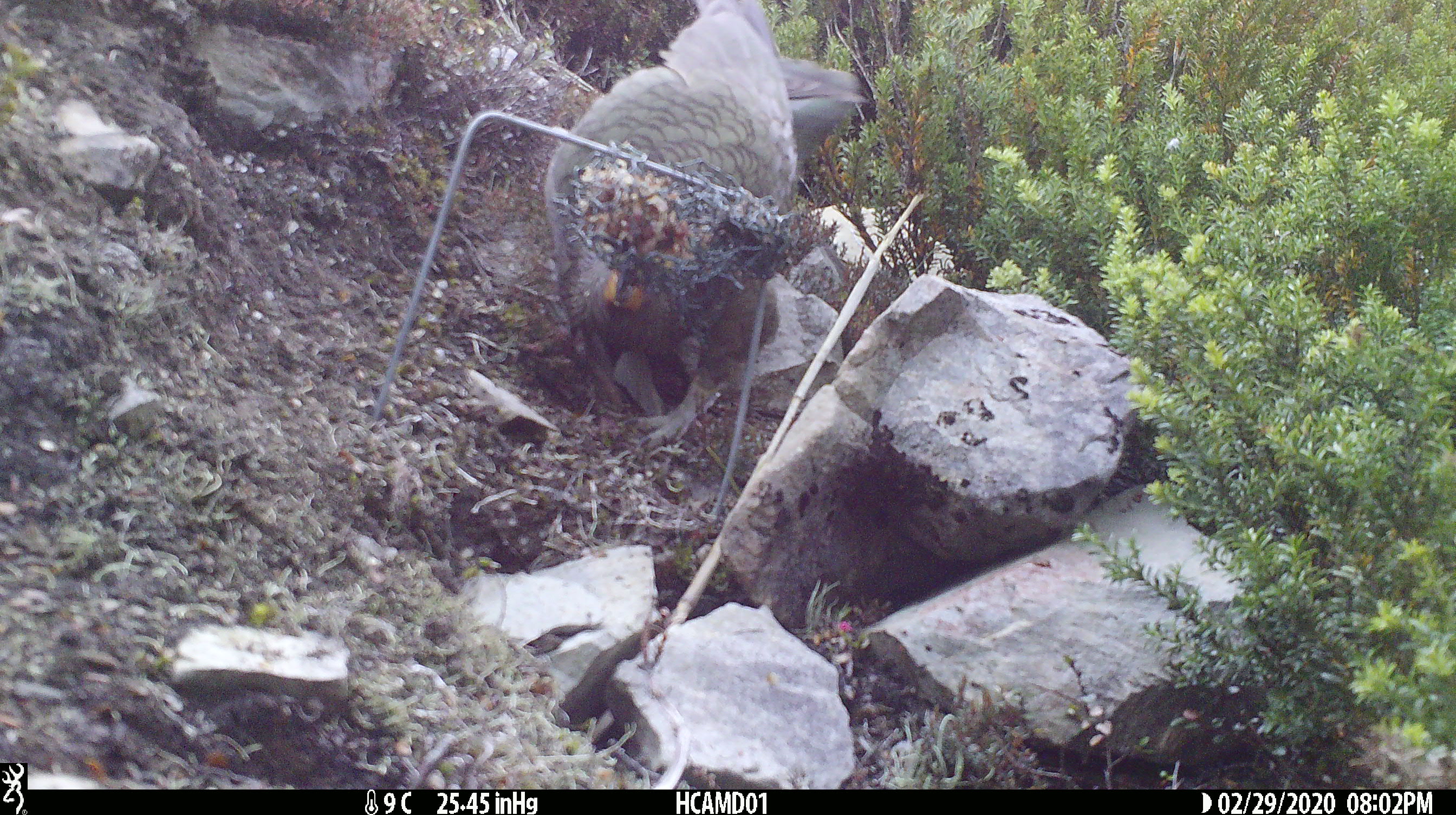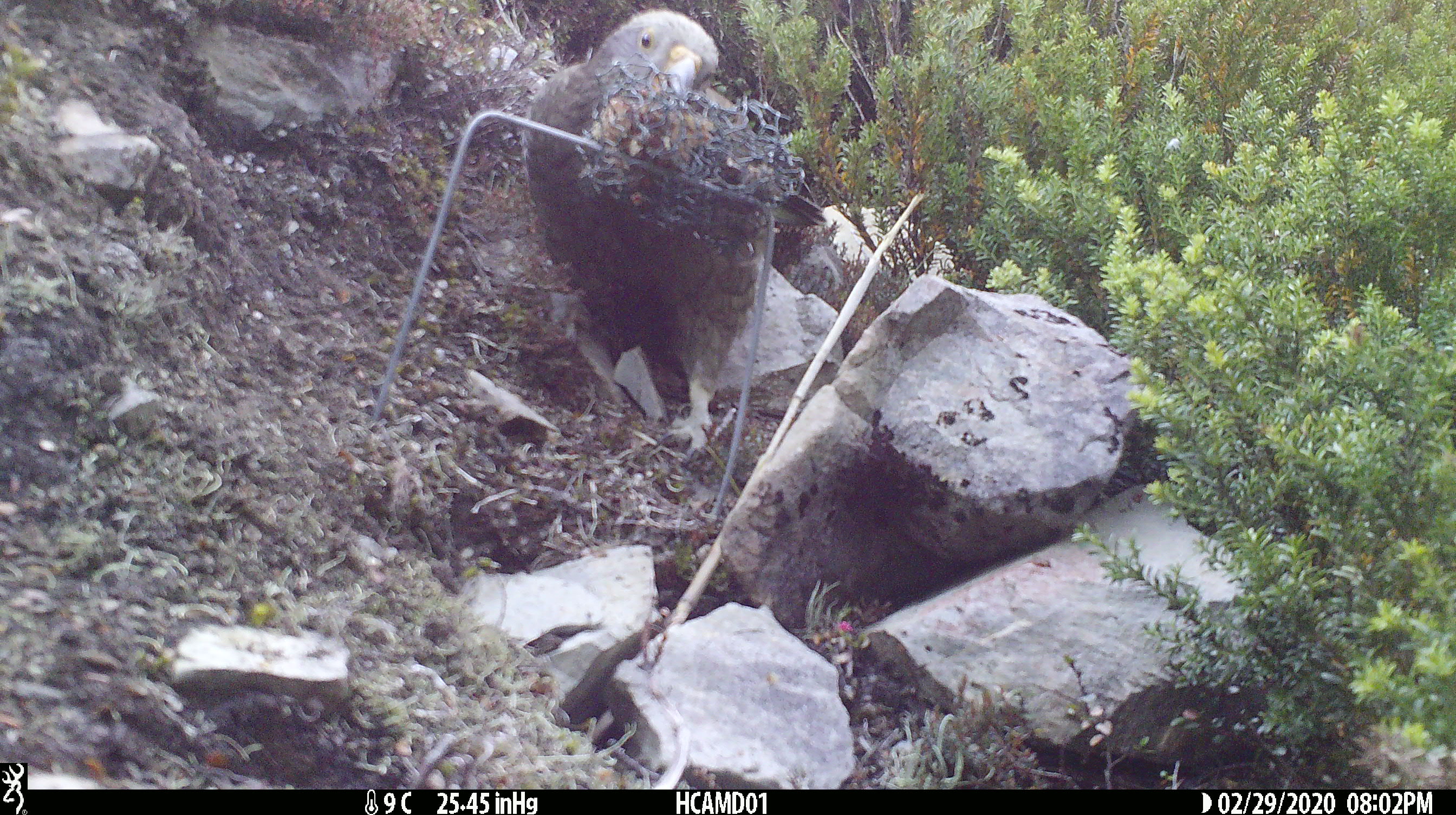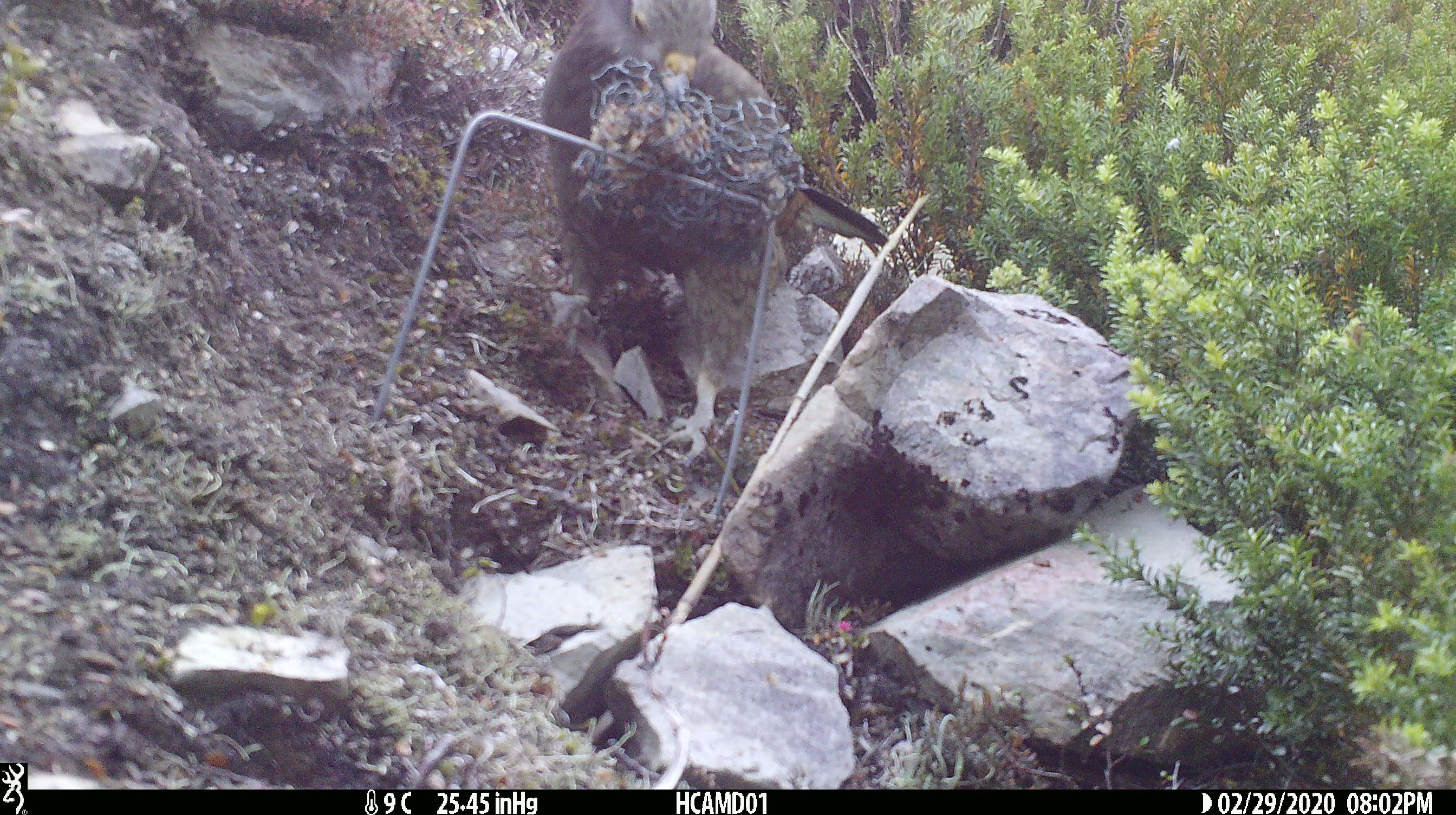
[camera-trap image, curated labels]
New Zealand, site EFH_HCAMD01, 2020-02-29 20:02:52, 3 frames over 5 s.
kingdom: Animalia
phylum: Chordata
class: Aves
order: Psittaciformes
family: Strigopidae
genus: Nestor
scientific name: Nestor notabilis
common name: kea